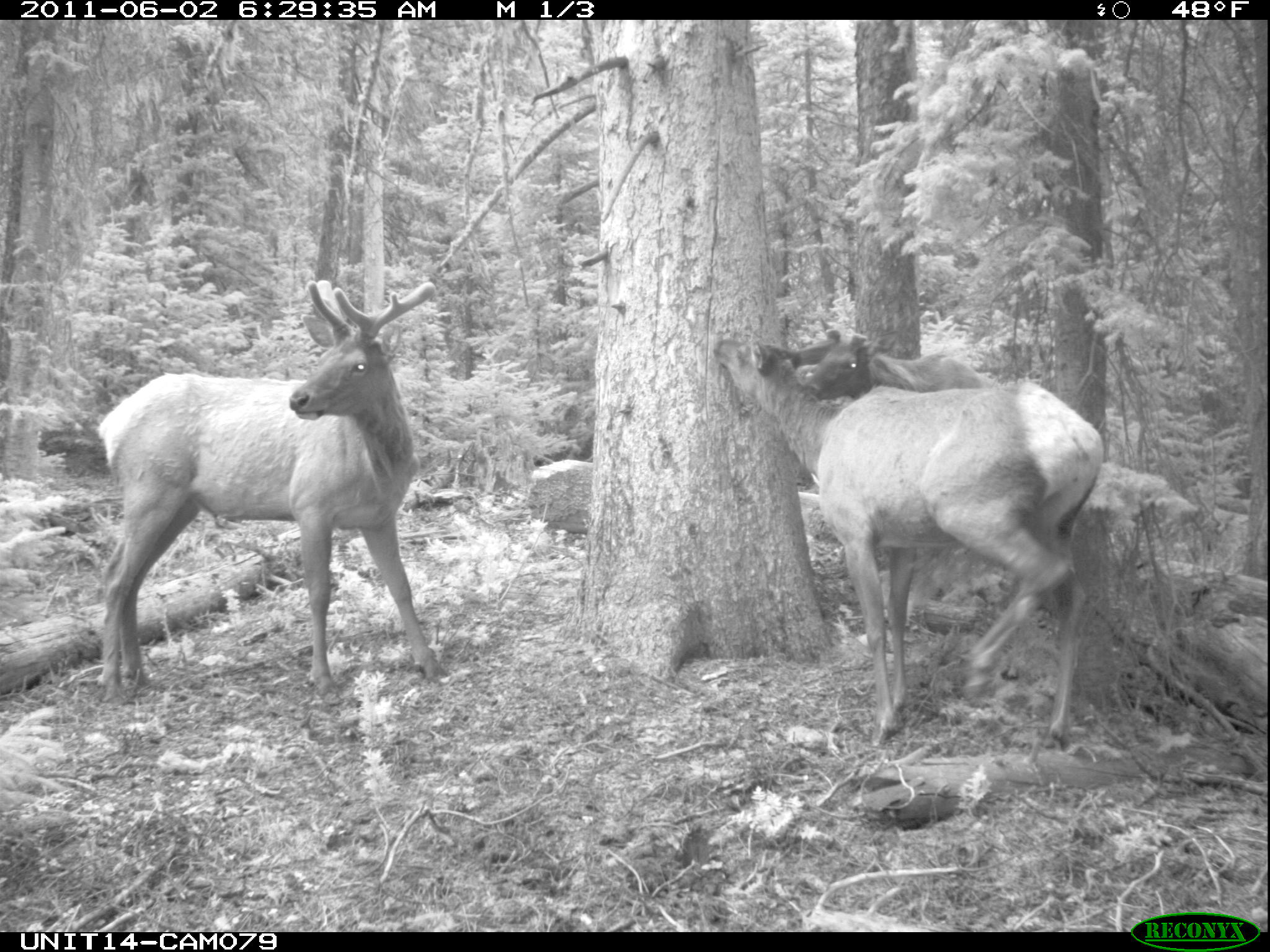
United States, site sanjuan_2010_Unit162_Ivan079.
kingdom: Animalia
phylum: Chordata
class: Mammalia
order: Artiodactyla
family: Cervidae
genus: Cervus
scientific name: Cervus elaphus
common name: red deer